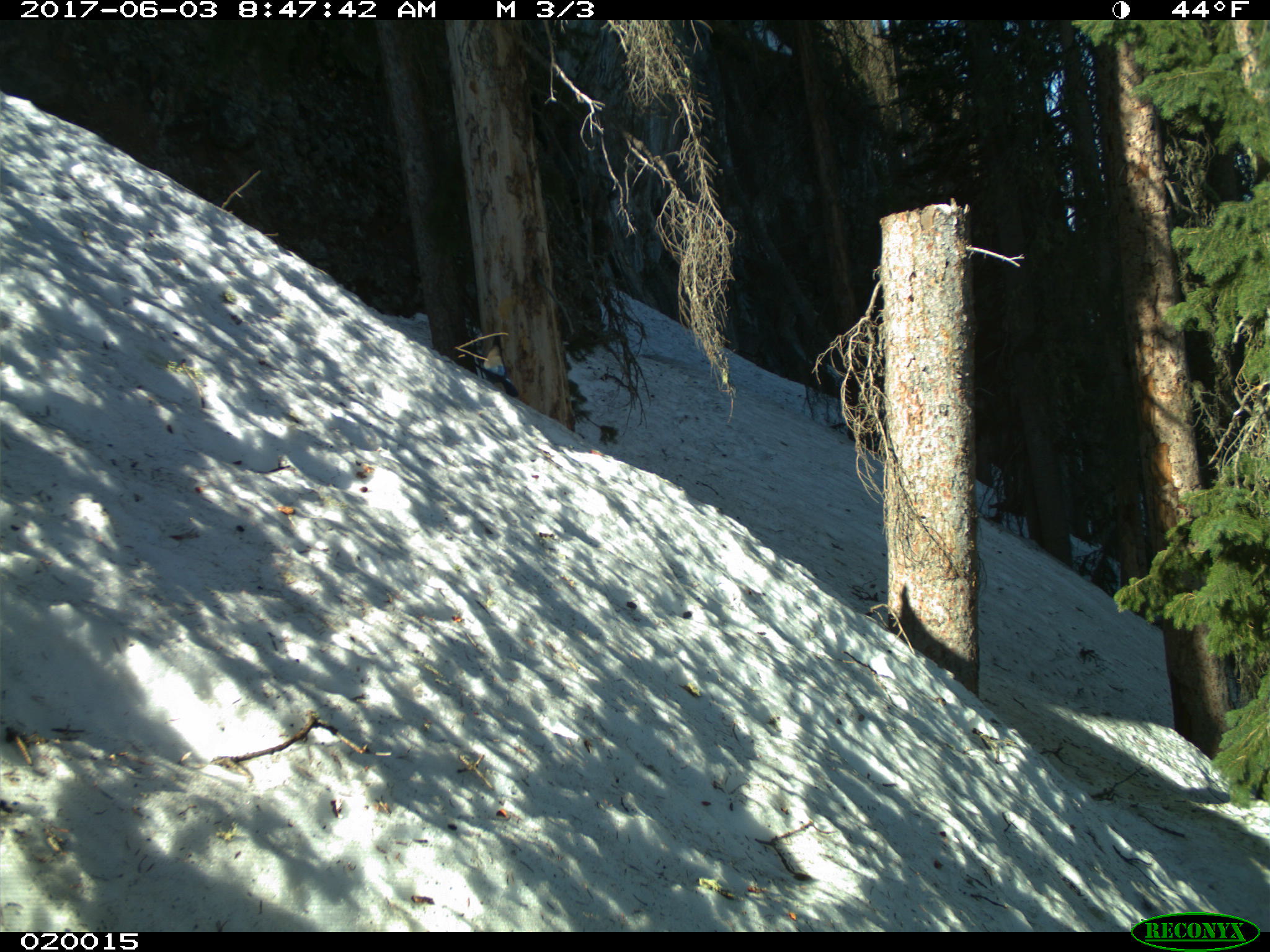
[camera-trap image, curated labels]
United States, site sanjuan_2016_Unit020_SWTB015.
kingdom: Animalia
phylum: Chordata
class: Aves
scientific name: Aves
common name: birds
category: unidentified bird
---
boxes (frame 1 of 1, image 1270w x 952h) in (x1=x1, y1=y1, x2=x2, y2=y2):
animal: (x1=476, y1=335, x2=518, y2=397)